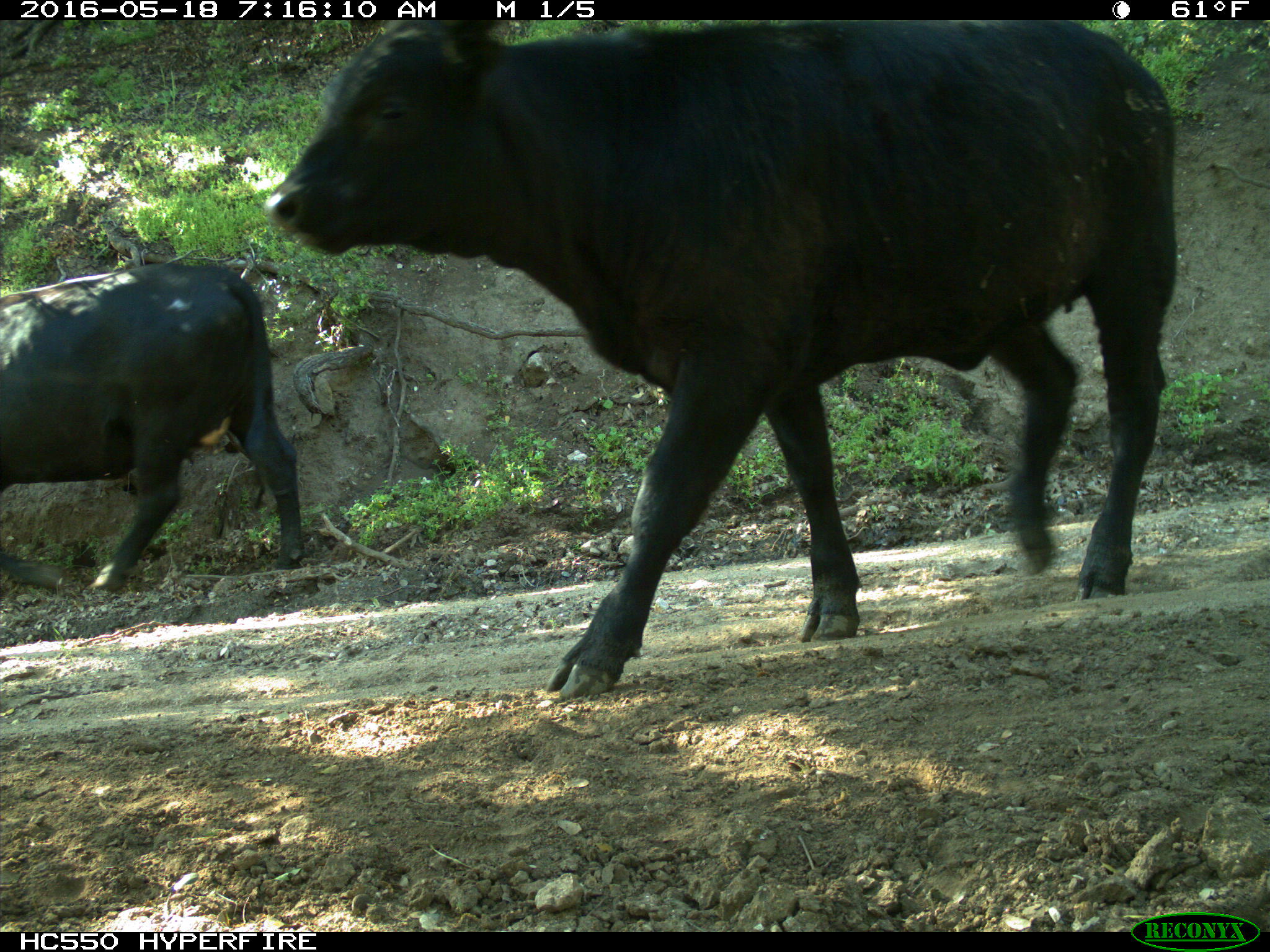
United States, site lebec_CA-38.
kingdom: Animalia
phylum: Chordata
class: Mammalia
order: Artiodactyla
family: Bovidae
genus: Bos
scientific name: Bos taurus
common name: domestic cow